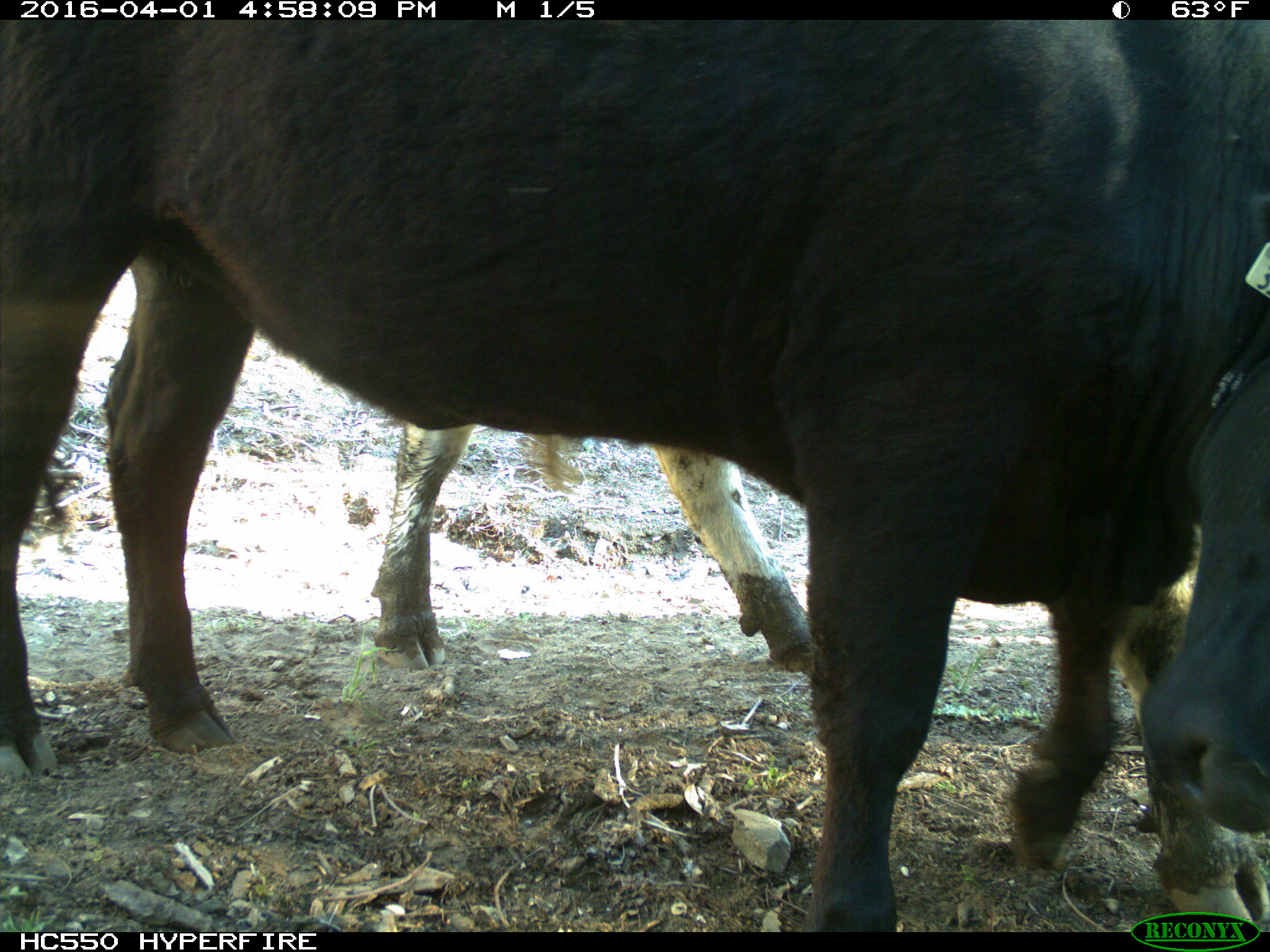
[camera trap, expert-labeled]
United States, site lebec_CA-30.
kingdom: Animalia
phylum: Chordata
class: Mammalia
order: Artiodactyla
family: Bovidae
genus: Bos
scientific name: Bos taurus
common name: domestic cow